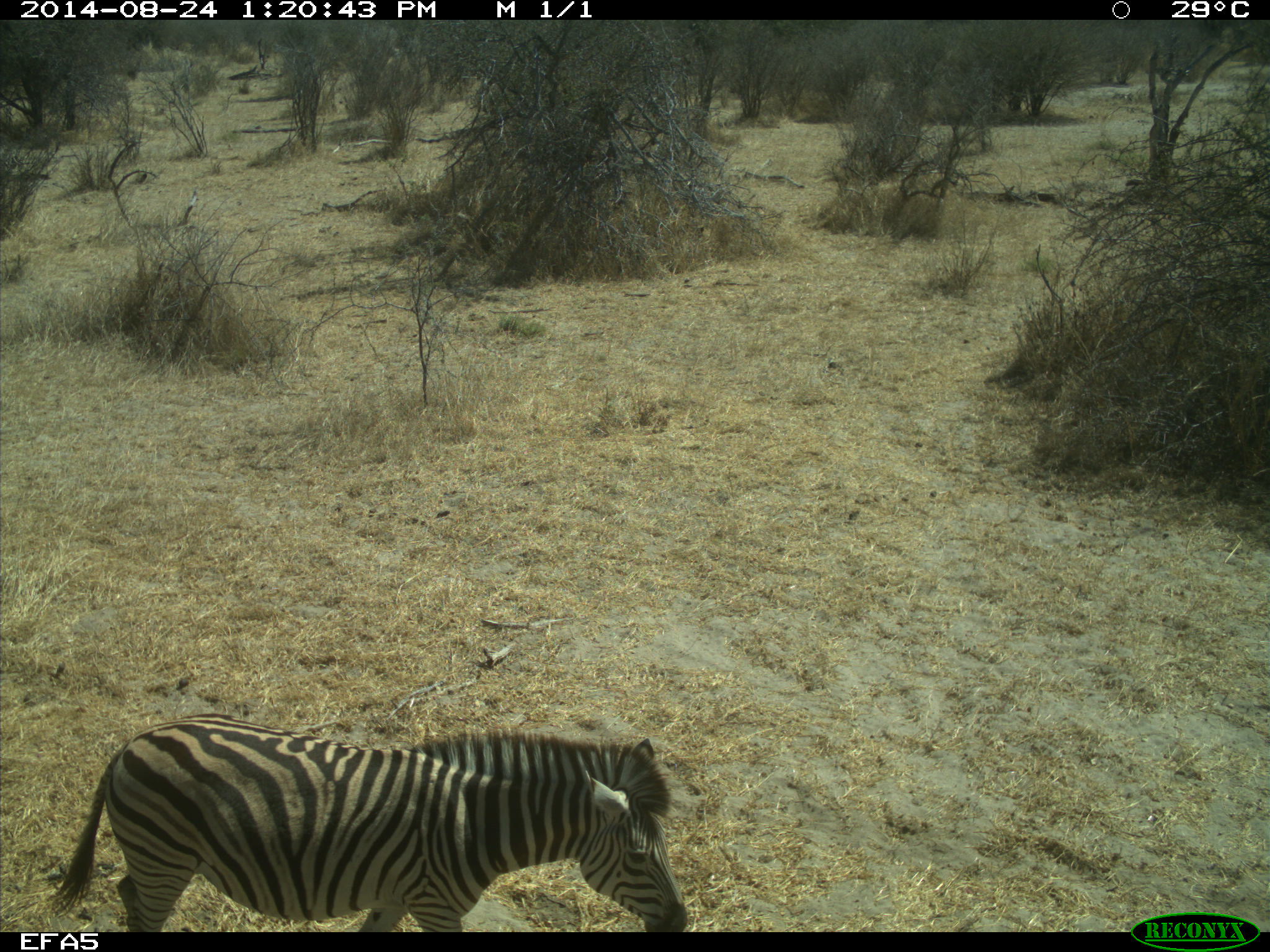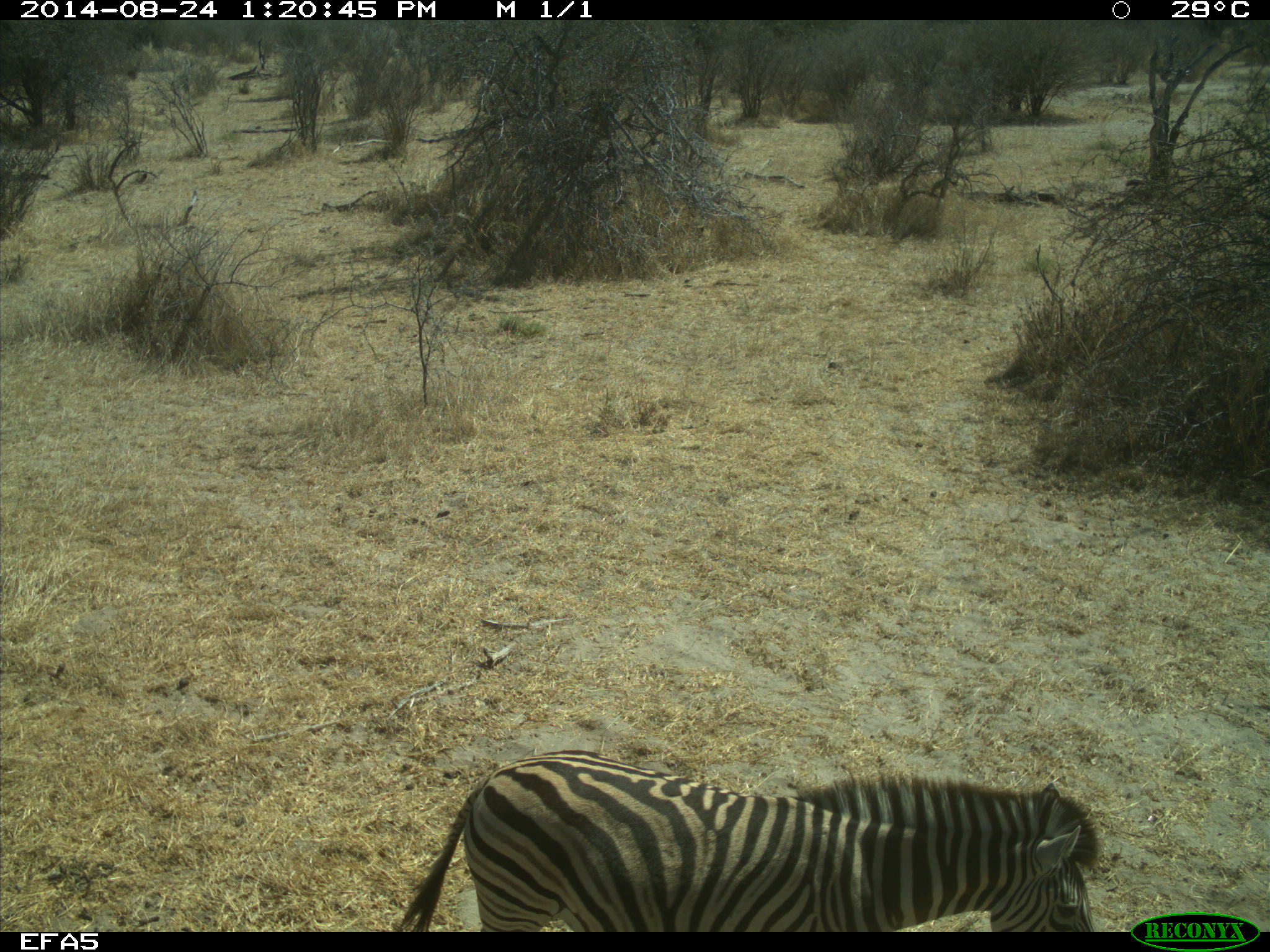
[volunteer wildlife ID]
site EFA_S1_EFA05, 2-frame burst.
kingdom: Animalia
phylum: Chordata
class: Mammalia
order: Perissodactyla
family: Equidae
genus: Equus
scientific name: Equus quagga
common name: plains zebra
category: zebraplains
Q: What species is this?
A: Zebraplains (plains zebra) (Equus quagga).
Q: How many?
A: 1.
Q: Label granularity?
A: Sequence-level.